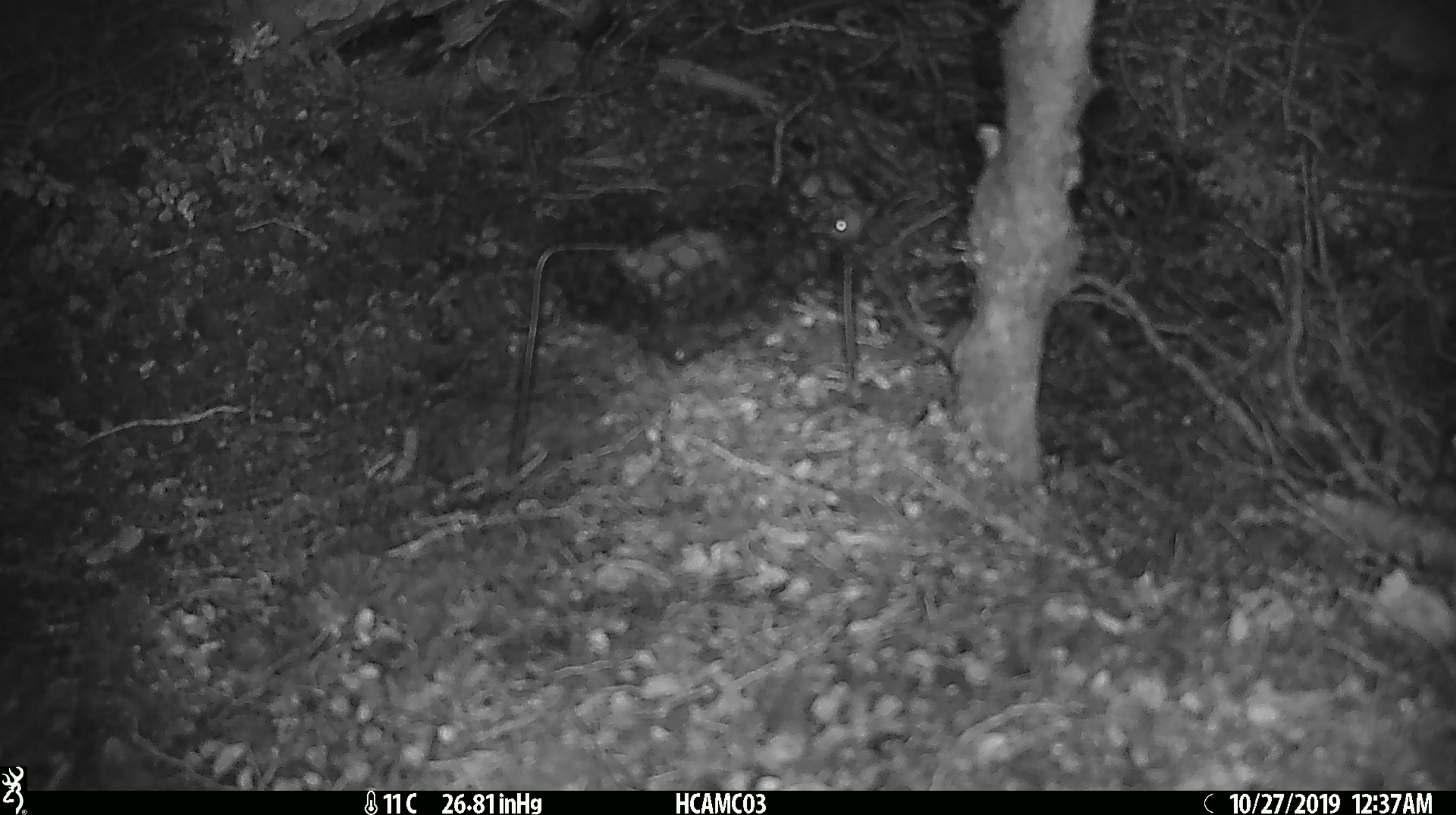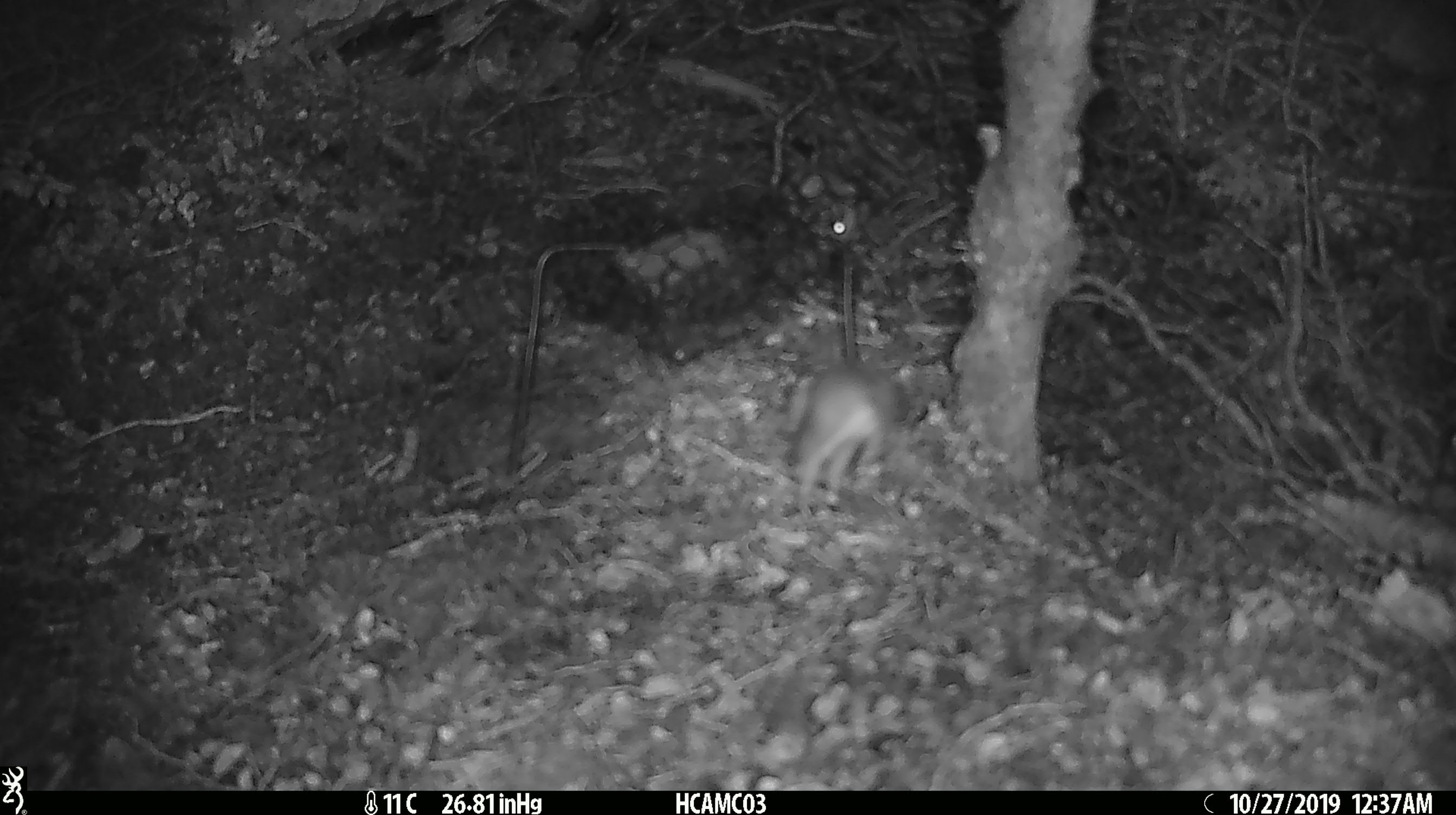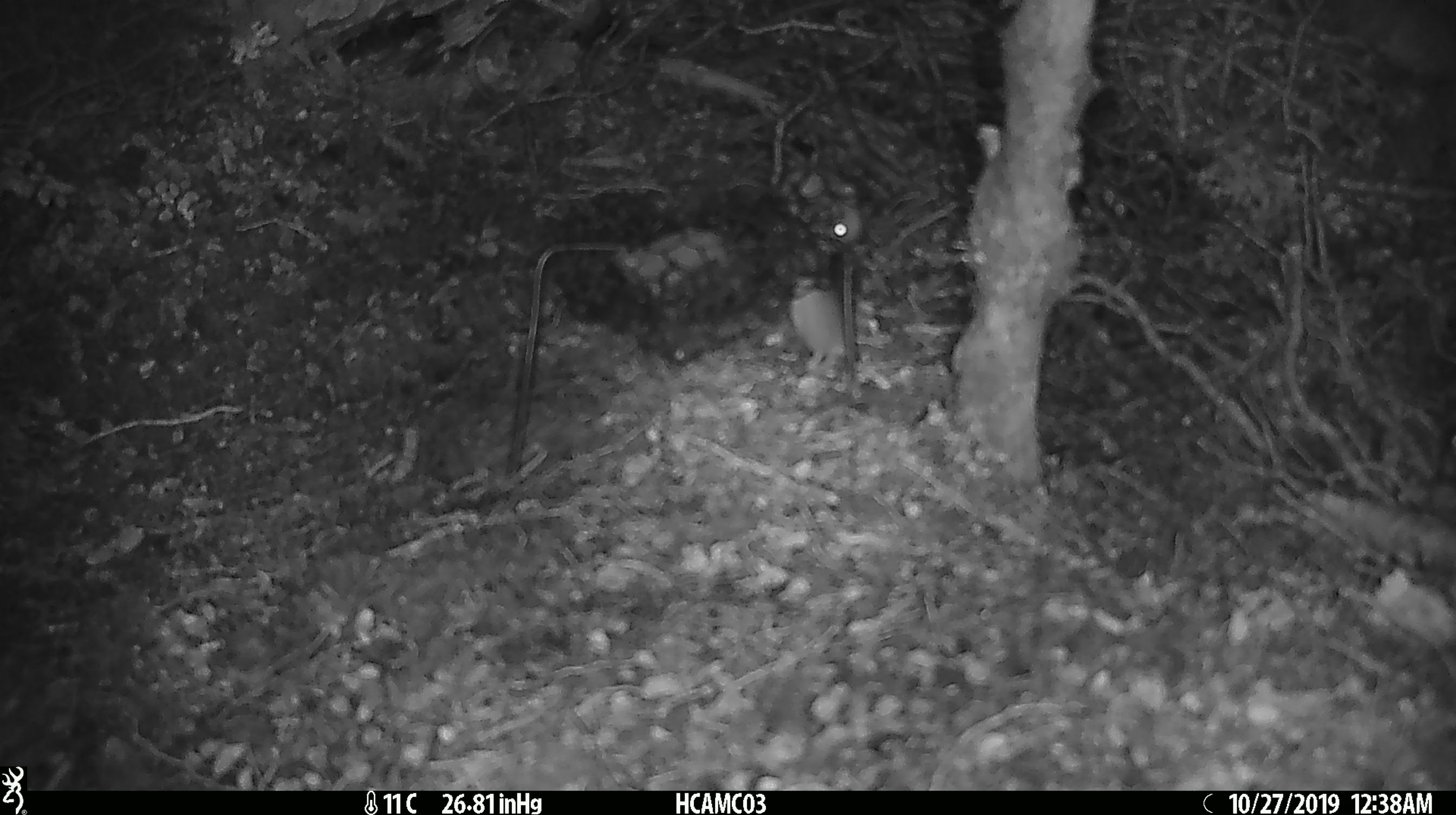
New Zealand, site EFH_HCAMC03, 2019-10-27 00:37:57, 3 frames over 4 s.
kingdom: Animalia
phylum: Chordata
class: Mammalia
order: Rodentia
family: Muridae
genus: Mus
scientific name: Mus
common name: mouse